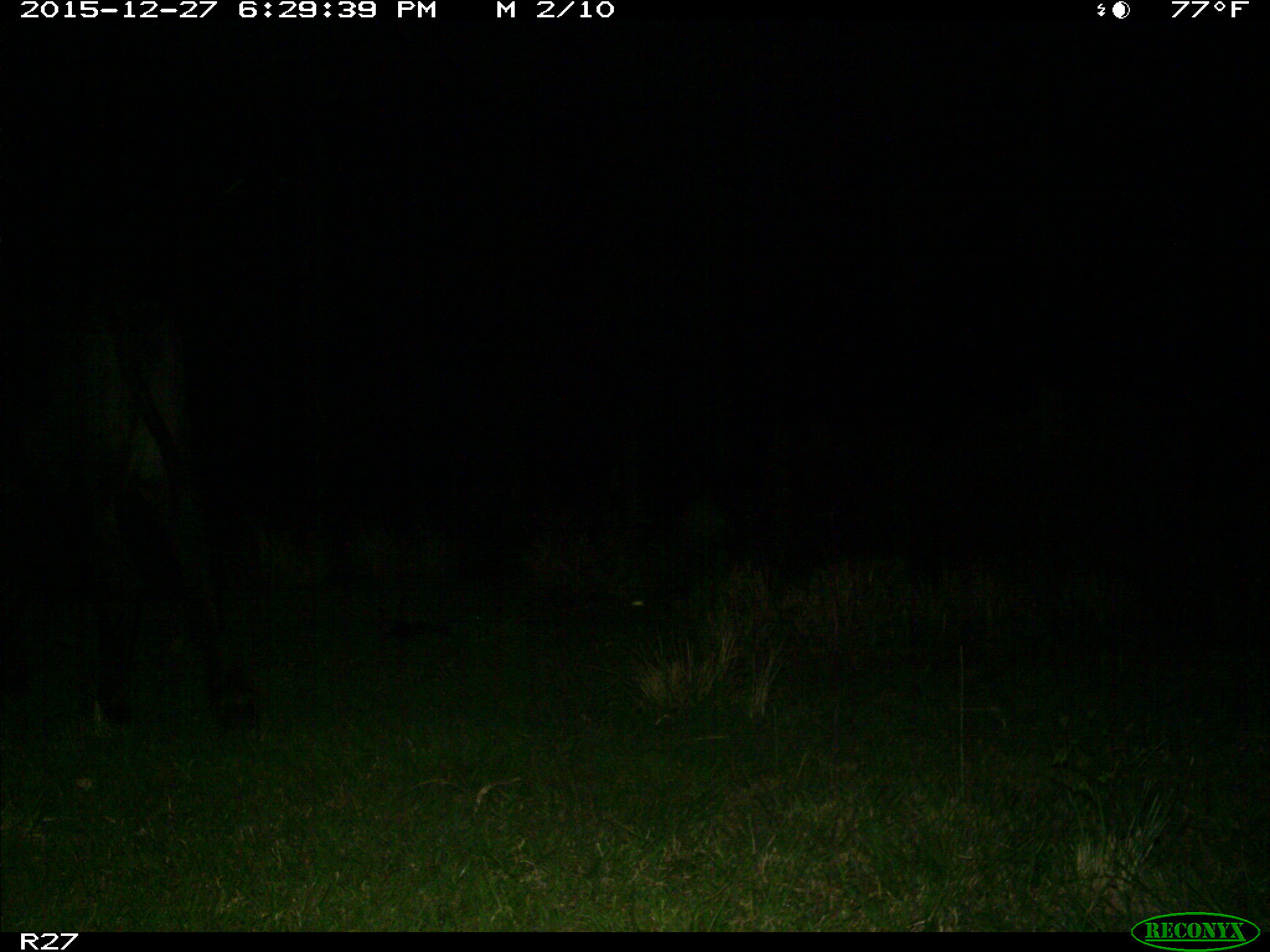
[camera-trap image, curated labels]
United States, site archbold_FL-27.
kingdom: Animalia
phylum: Chordata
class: Mammalia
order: Artiodactyla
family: Bovidae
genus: Bos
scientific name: Bos taurus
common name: domestic cow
Bos taurus (domestic cow).